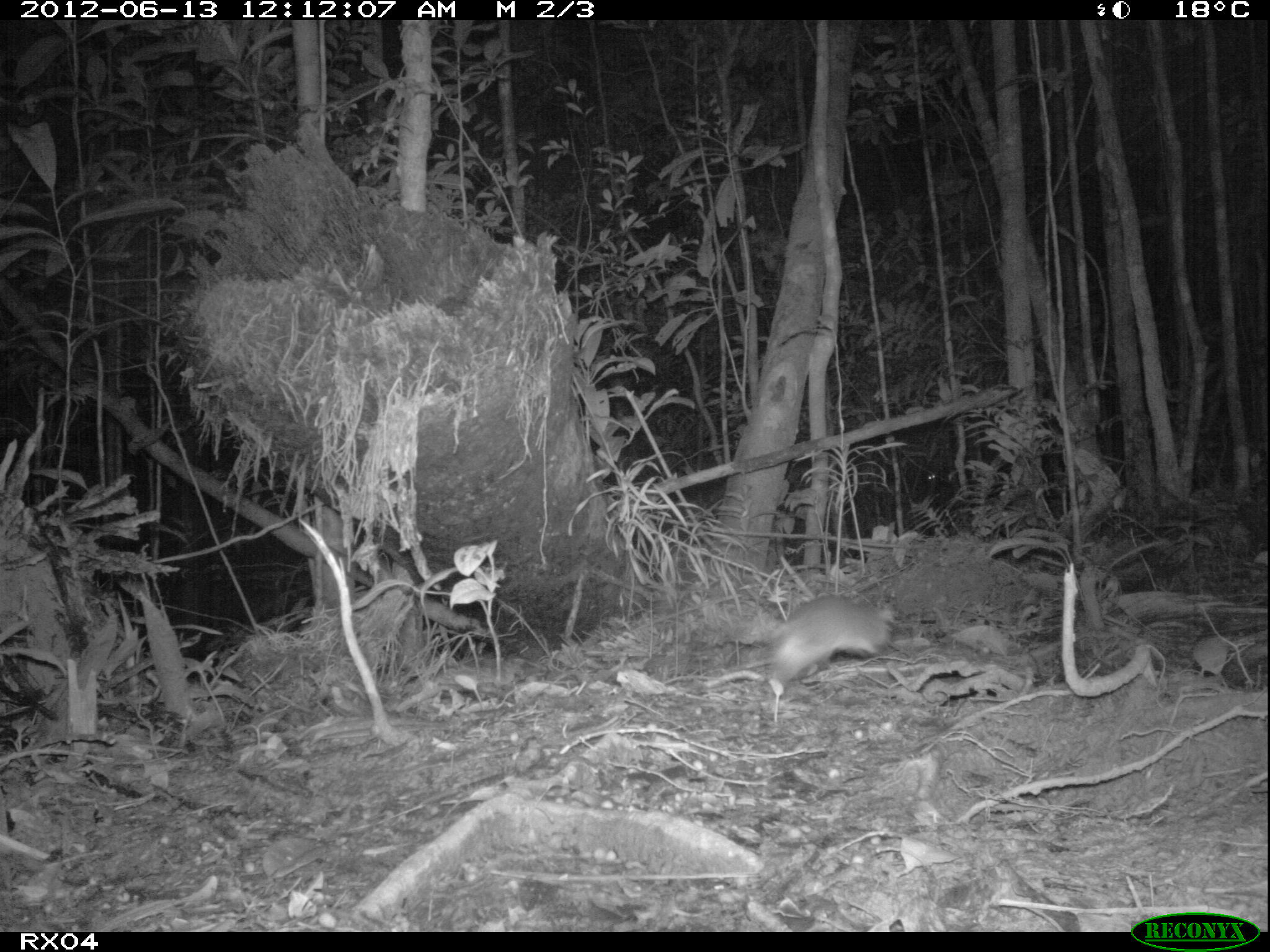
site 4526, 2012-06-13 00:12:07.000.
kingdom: Animalia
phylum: Chordata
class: Mammalia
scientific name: Mammalia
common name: mammals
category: small mammal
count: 1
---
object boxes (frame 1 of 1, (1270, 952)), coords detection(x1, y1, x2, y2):
small mammal: detection(733, 592, 898, 695)